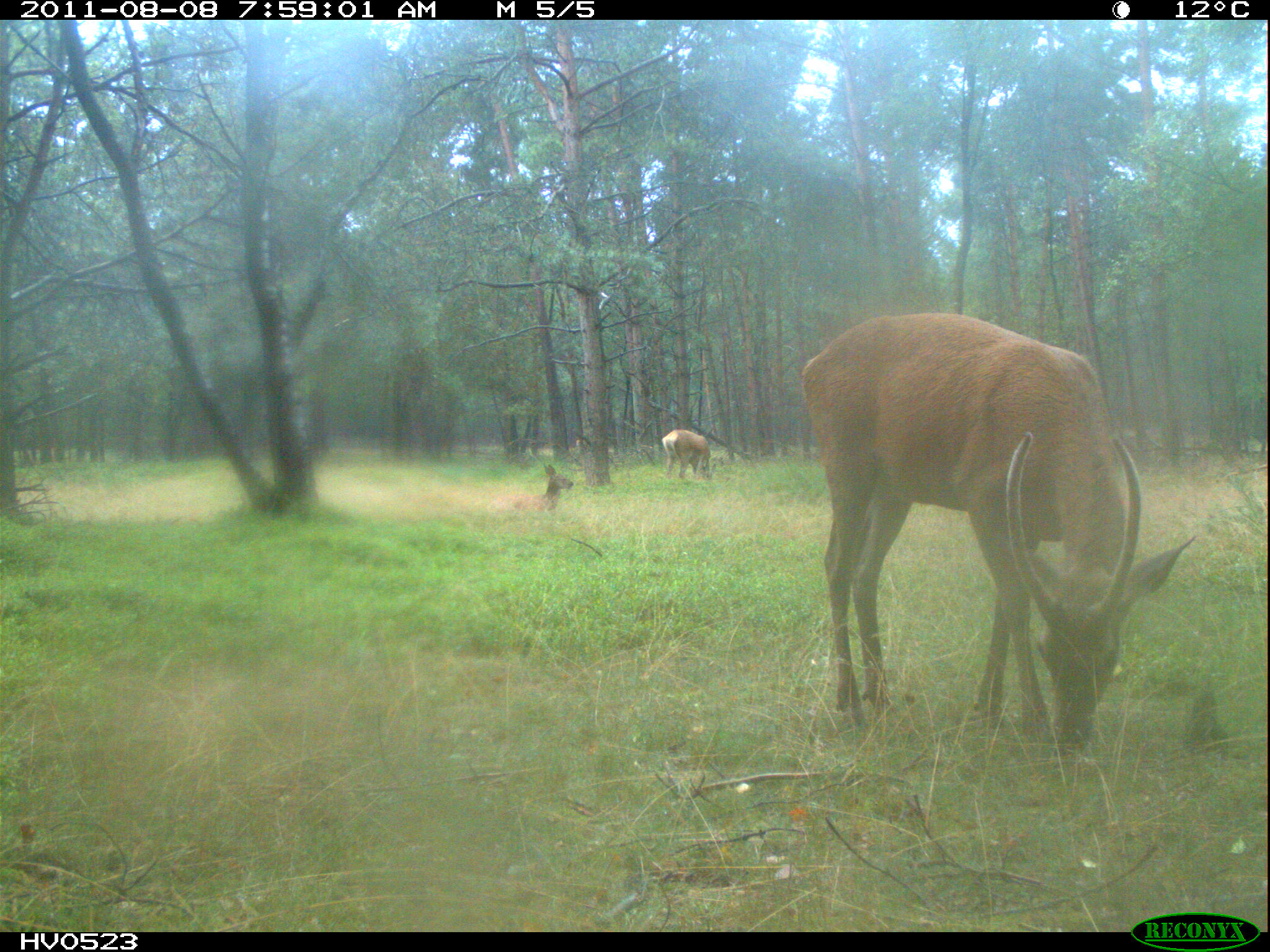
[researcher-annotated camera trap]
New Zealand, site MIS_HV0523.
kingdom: Animalia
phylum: Chordata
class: Mammalia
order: Artiodactyla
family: Cervidae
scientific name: Cervidae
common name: deer